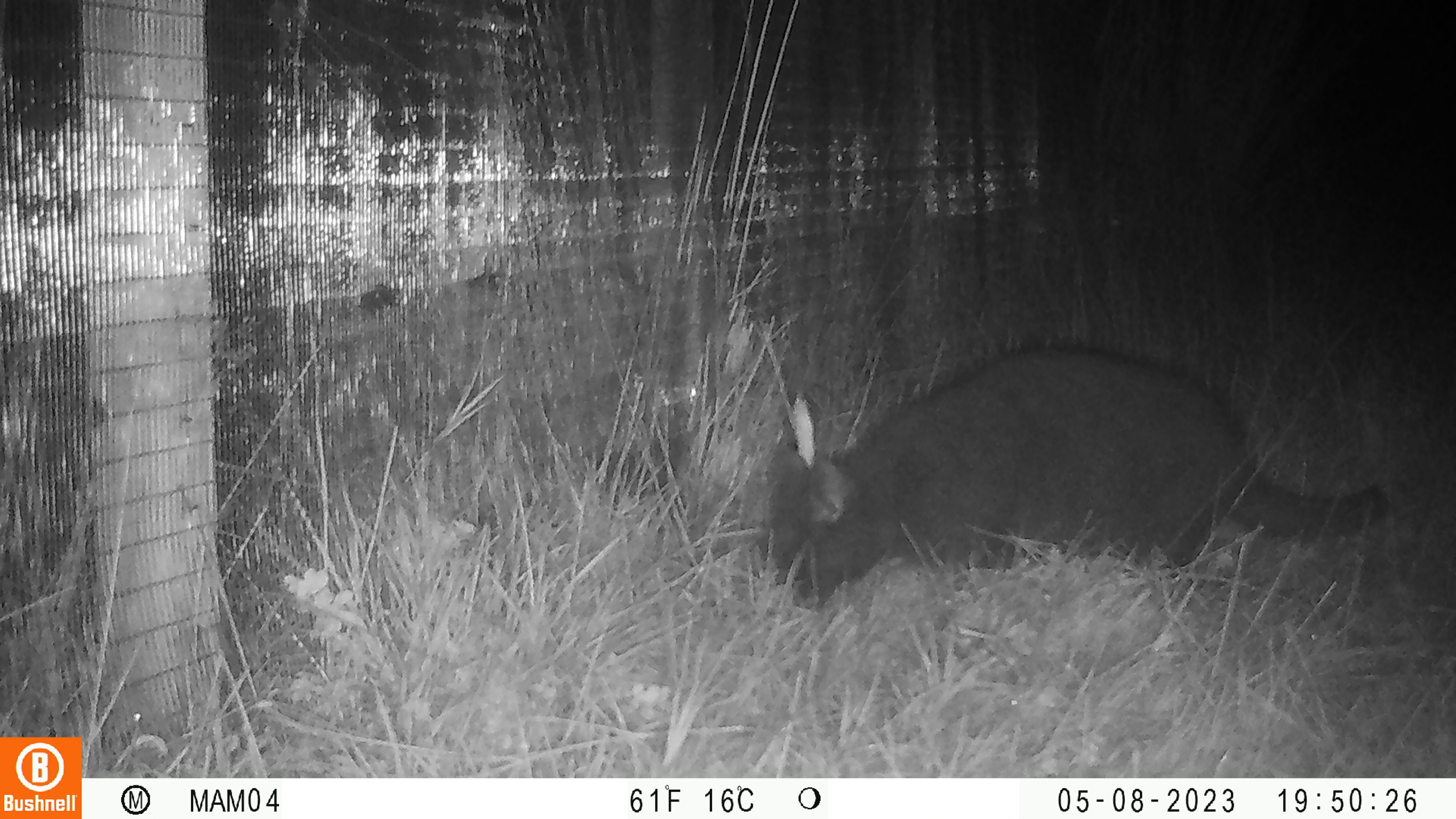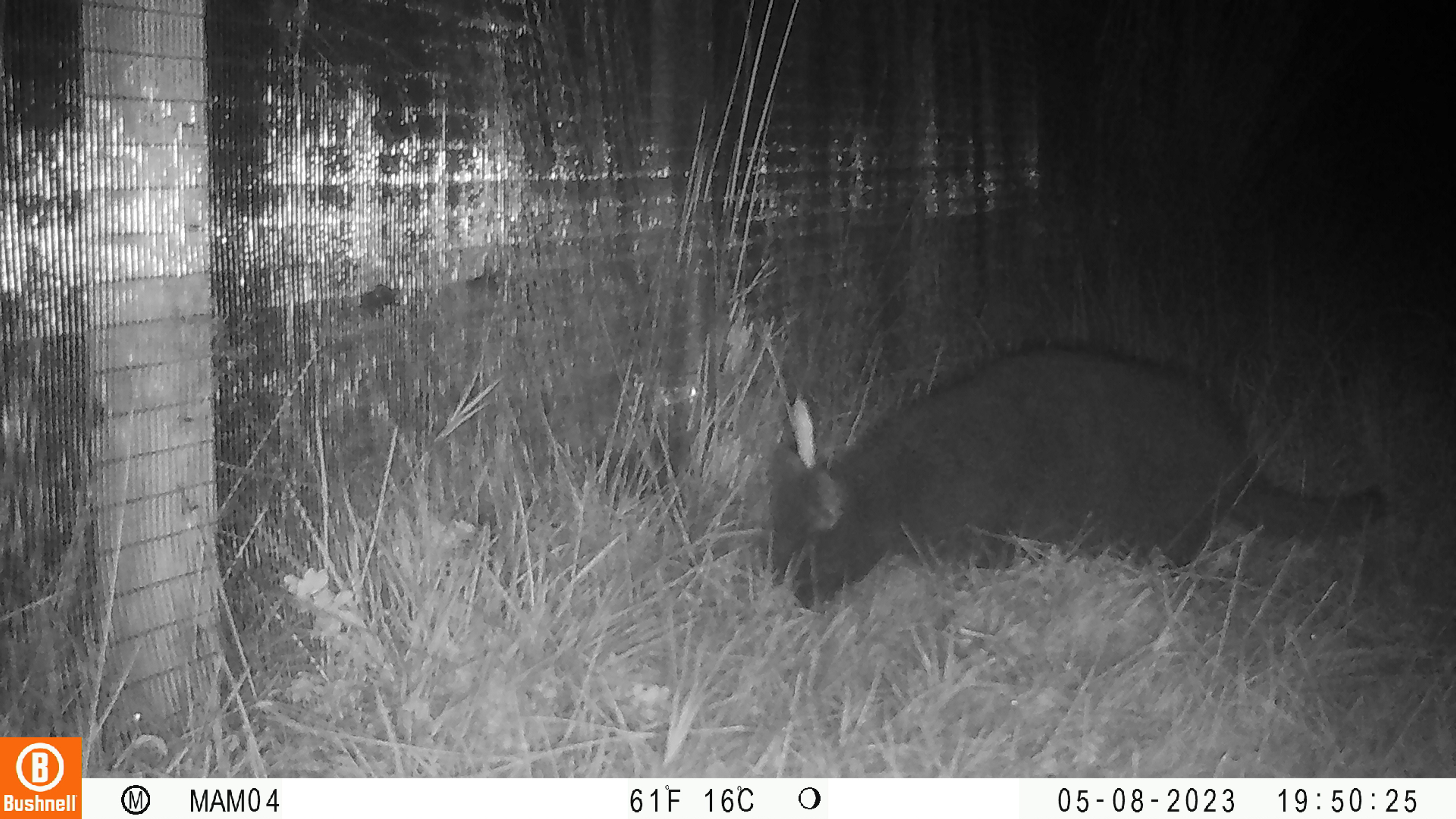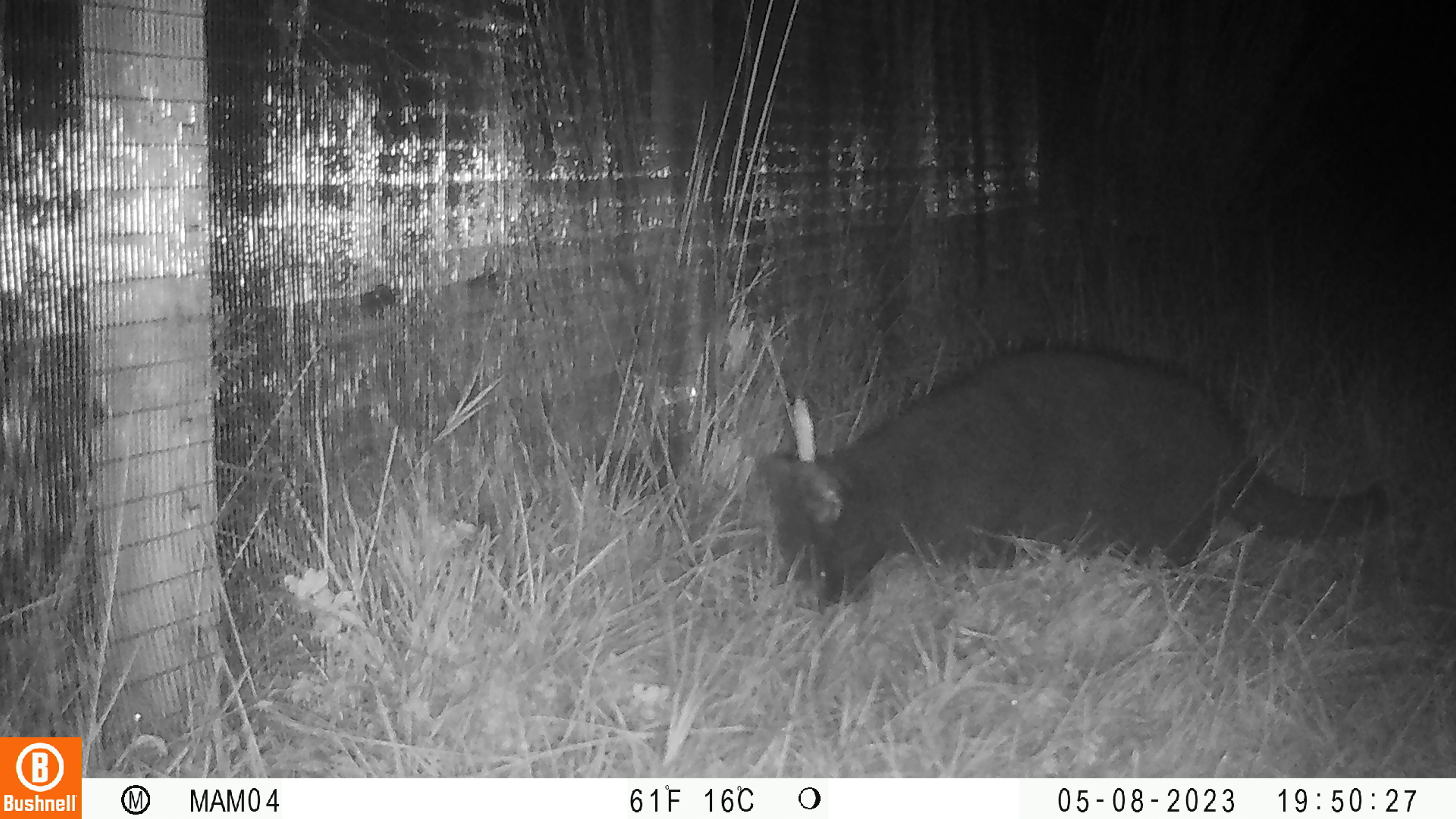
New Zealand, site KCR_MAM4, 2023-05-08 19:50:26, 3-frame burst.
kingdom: Animalia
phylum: Chordata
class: Mammalia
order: Carnivora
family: Felidae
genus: Felis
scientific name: Felis catus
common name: domestic cat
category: cat